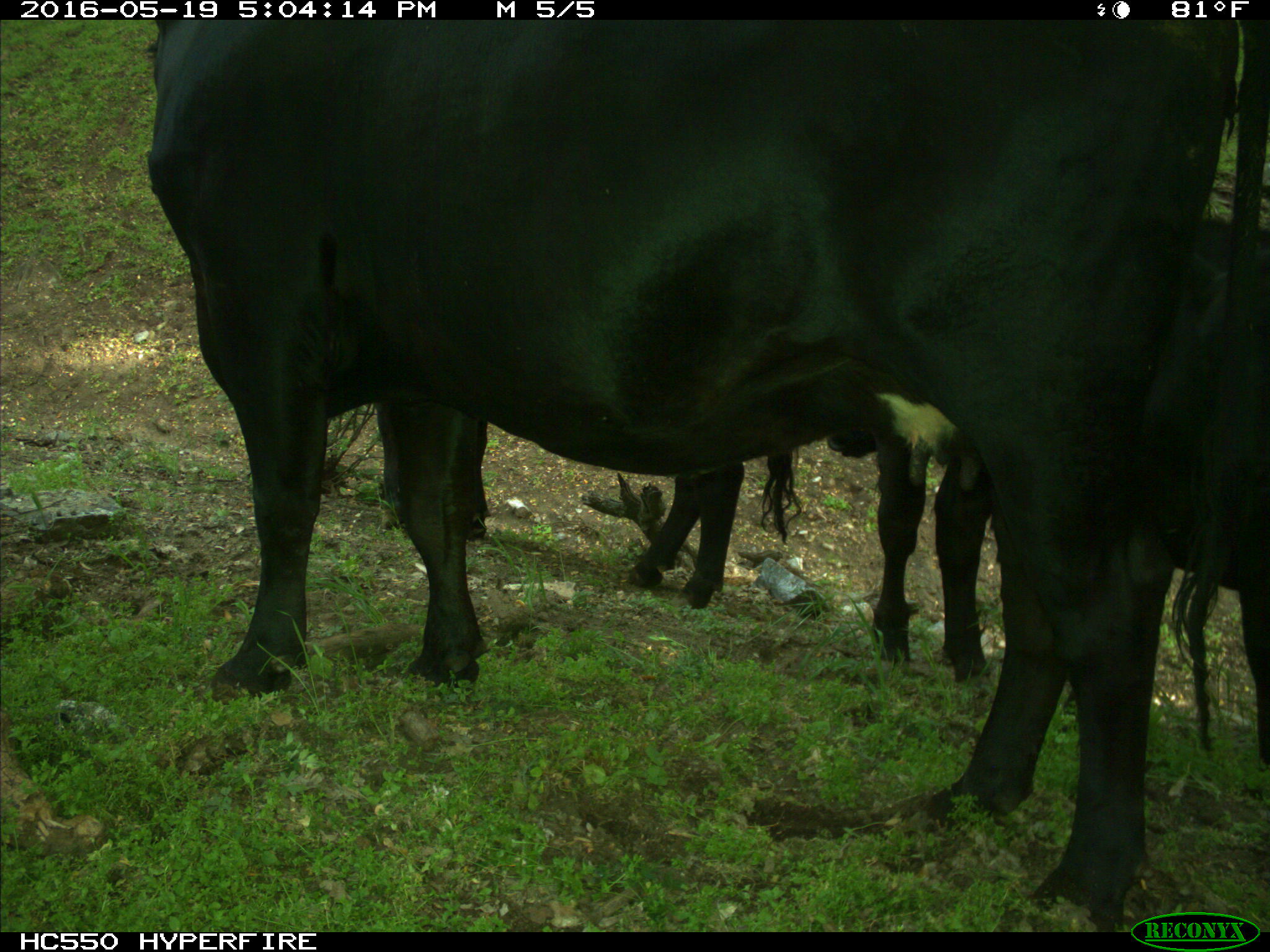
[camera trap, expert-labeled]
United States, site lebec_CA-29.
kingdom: Animalia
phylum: Chordata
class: Mammalia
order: Artiodactyla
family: Bovidae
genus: Bos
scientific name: Bos taurus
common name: domestic cow